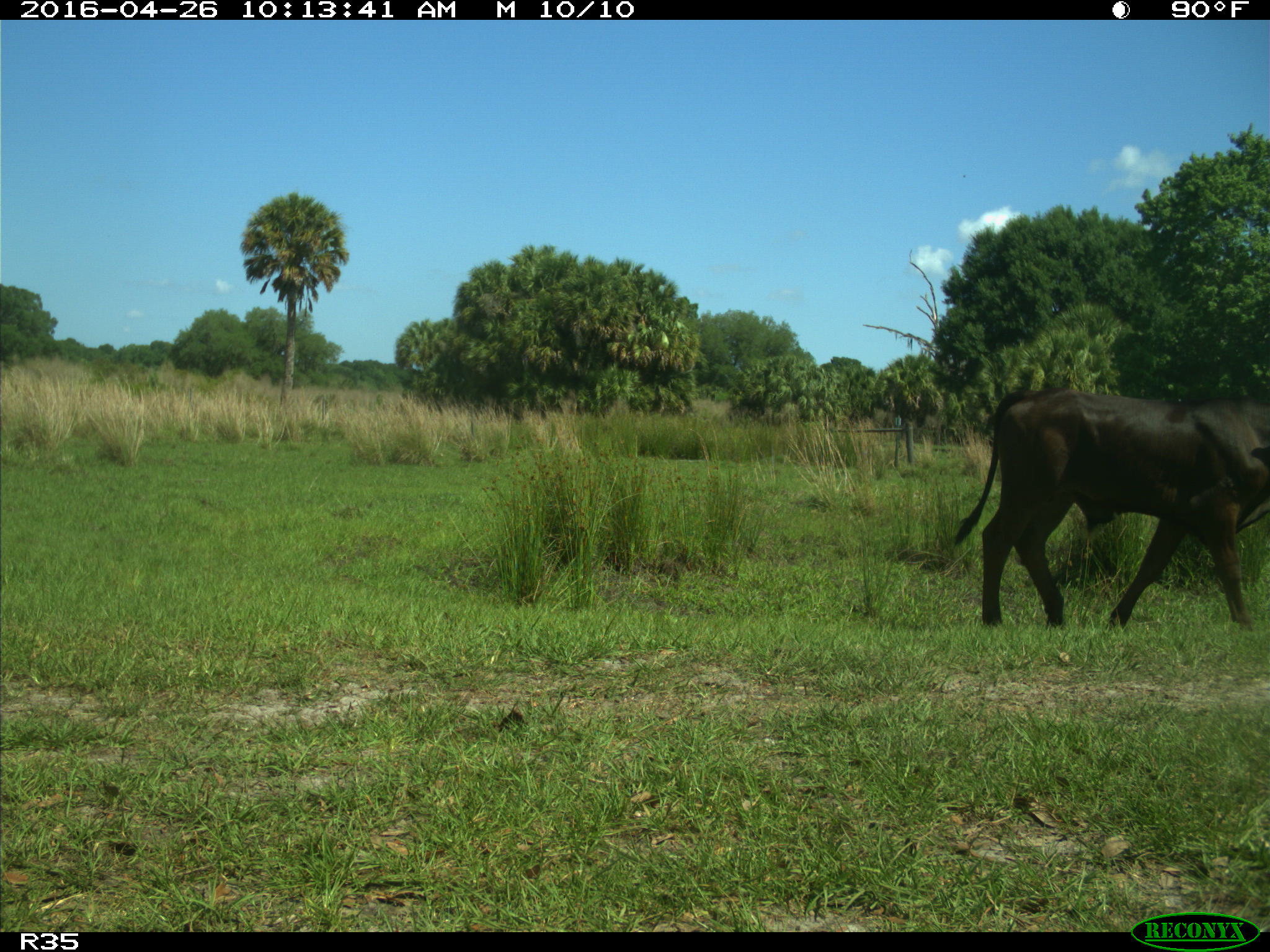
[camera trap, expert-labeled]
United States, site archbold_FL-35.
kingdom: Animalia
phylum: Chordata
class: Mammalia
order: Artiodactyla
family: Bovidae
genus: Bos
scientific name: Bos taurus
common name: domestic cow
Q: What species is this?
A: Bos taurus (domestic cow).